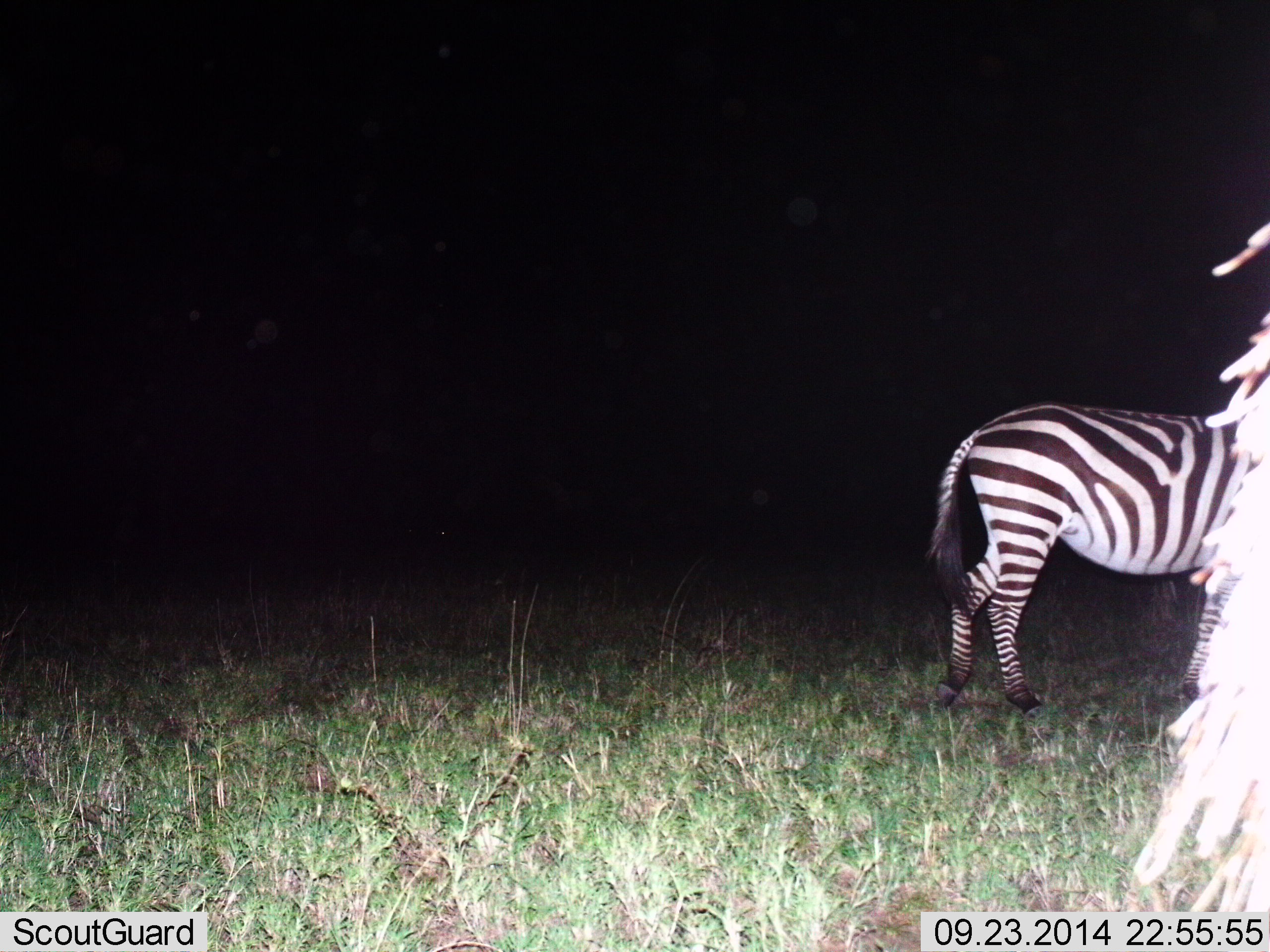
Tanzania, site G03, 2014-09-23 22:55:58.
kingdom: Animalia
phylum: Chordata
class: Mammalia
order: Perissodactyla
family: Equidae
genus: Equus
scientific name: Equus quagga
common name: plains zebra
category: zebra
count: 1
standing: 80%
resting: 10%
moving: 40%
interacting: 10%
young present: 0%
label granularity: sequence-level